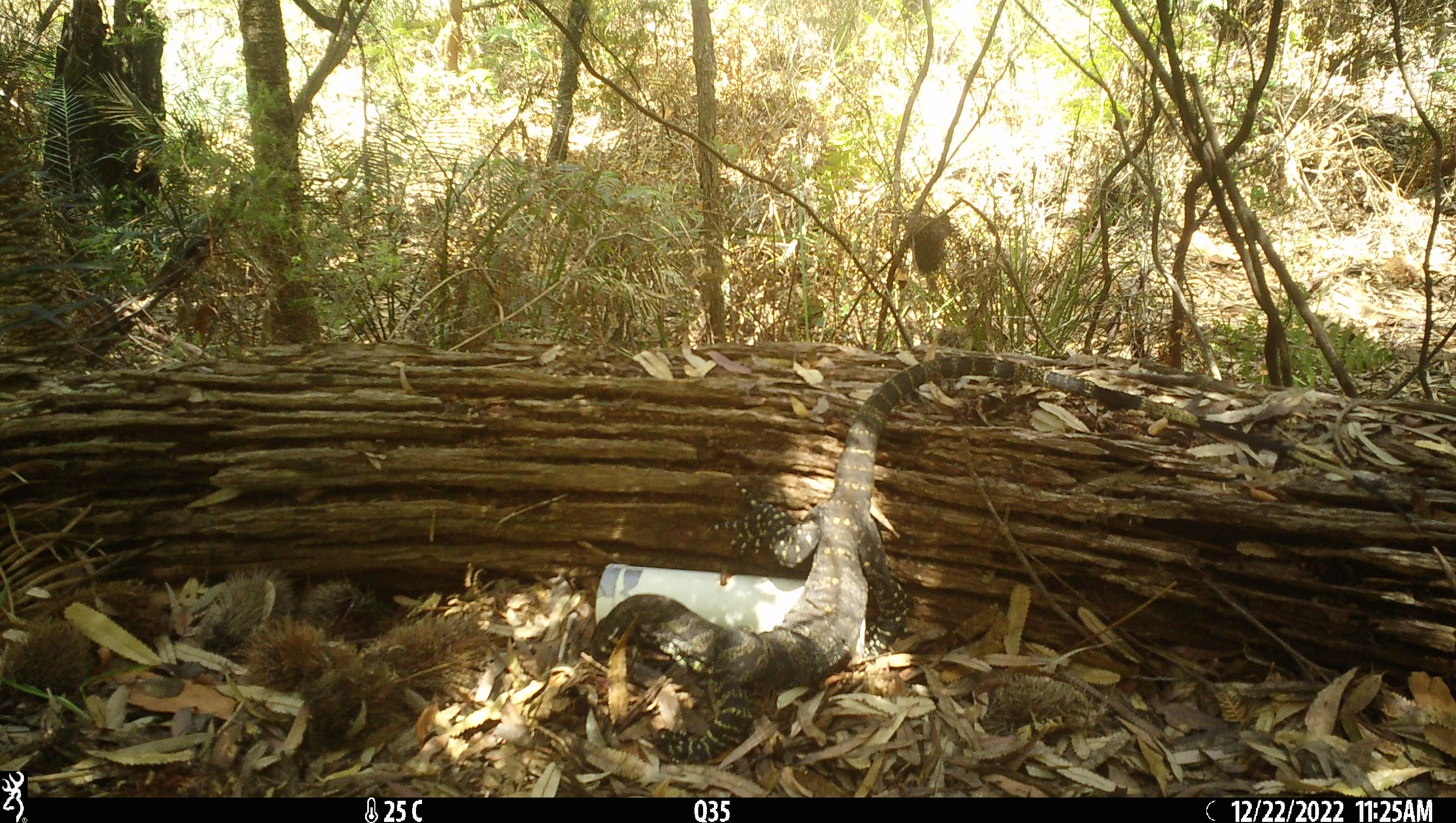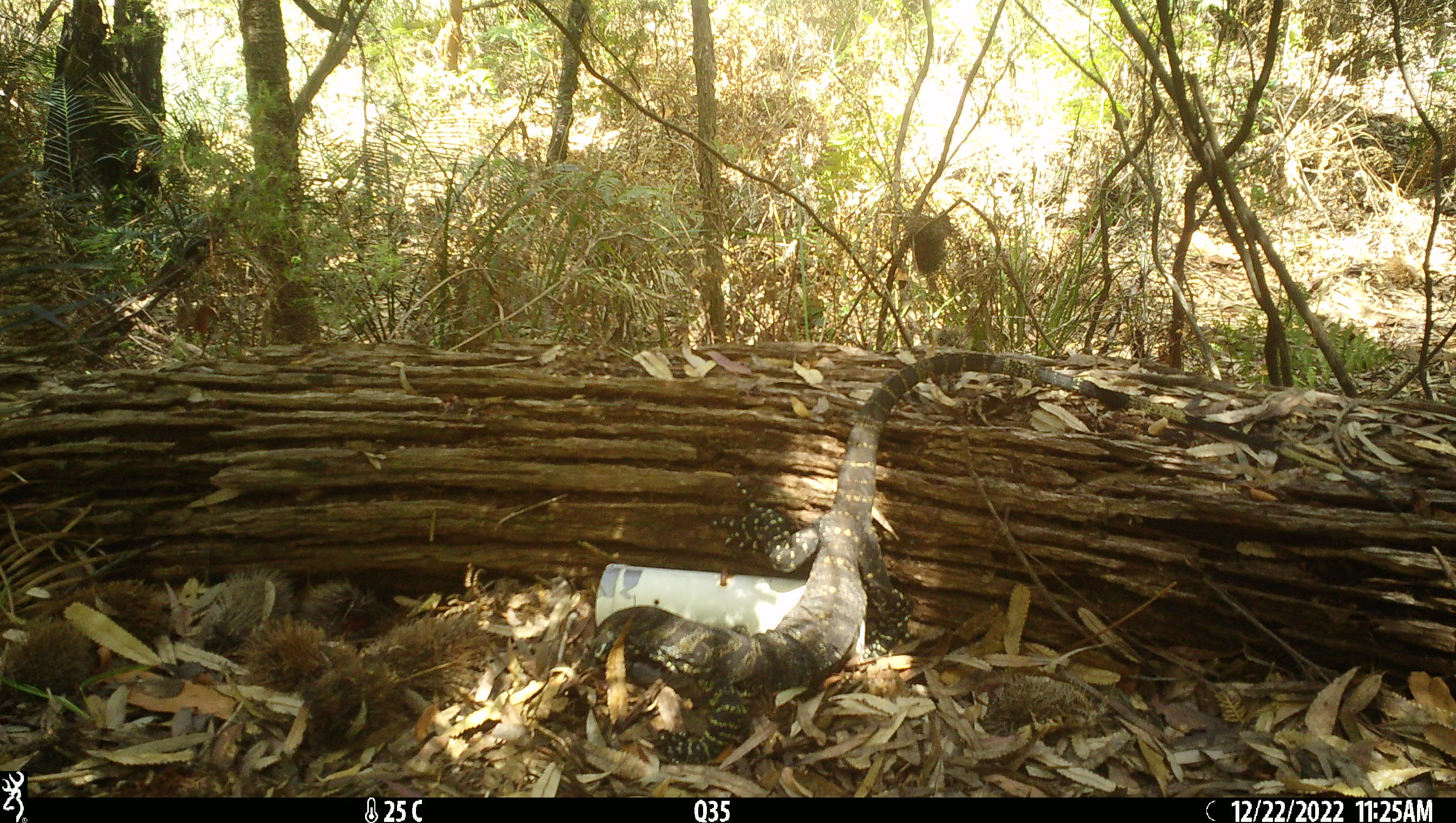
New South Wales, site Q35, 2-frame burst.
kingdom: Animalia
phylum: Chordata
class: Reptilia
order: Squamata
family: Varanidae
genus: Varanus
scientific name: Varanus varius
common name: lace monitor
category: goanna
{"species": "goanna (lace monitor) (Varanus varius)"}